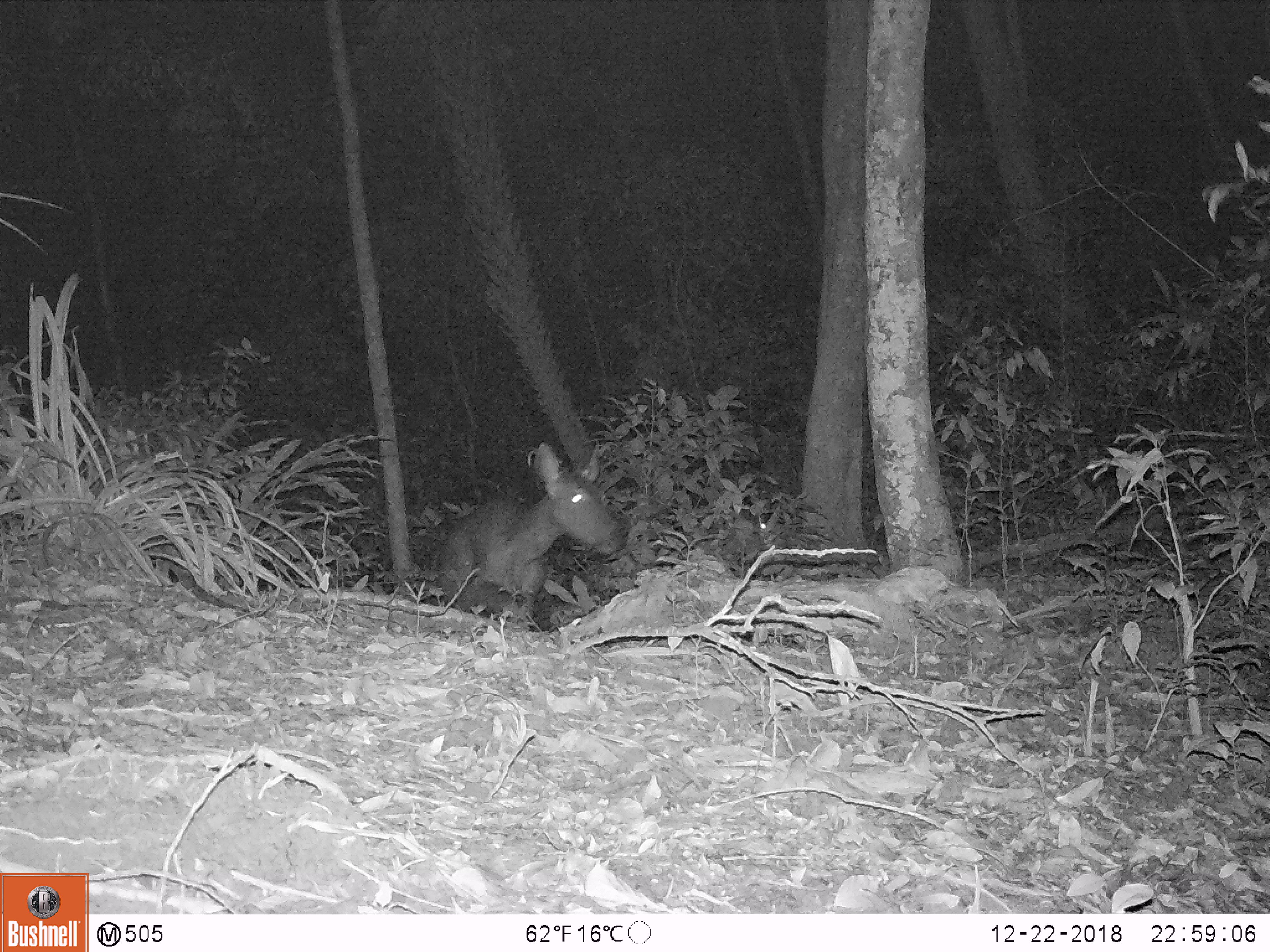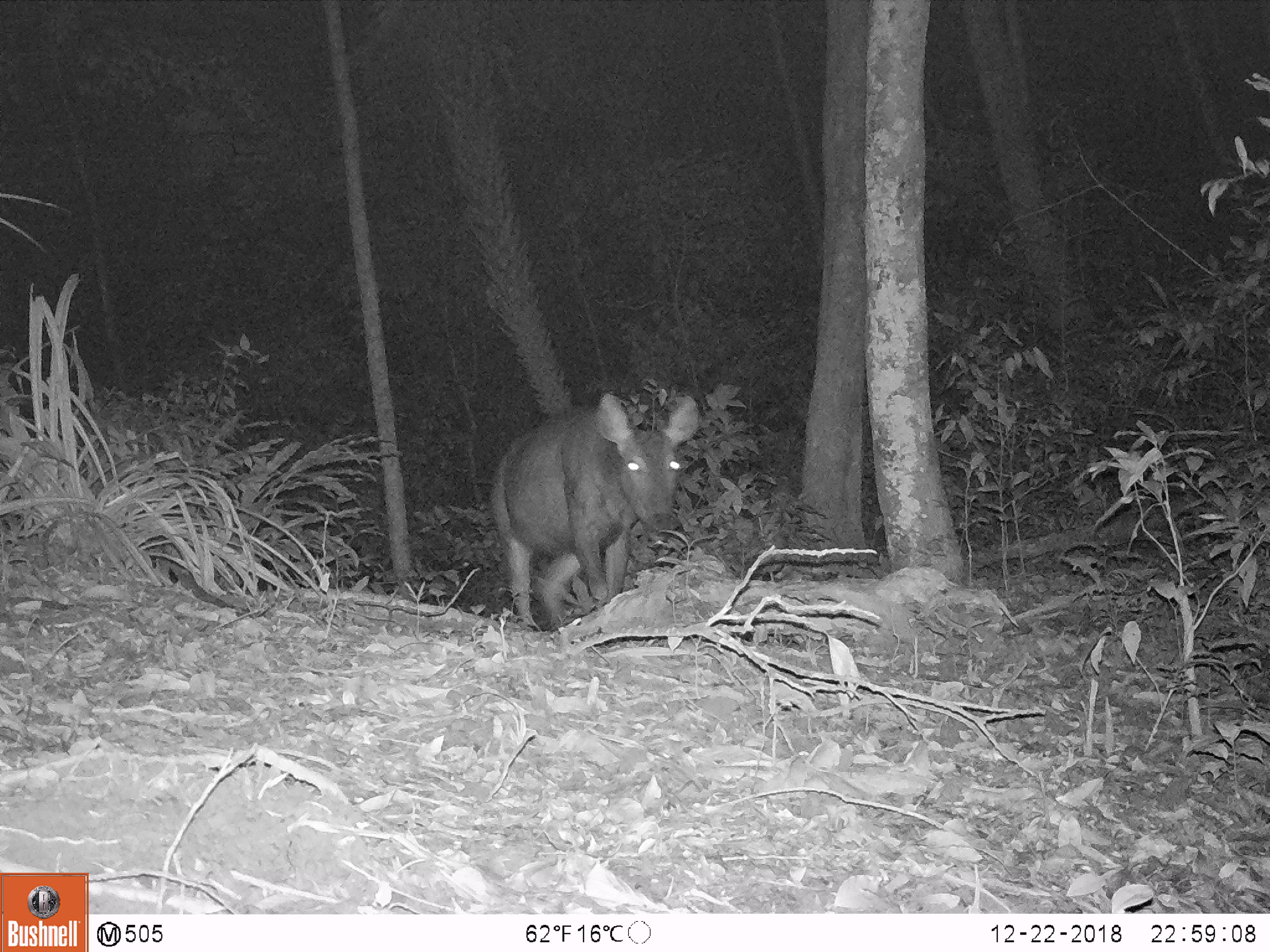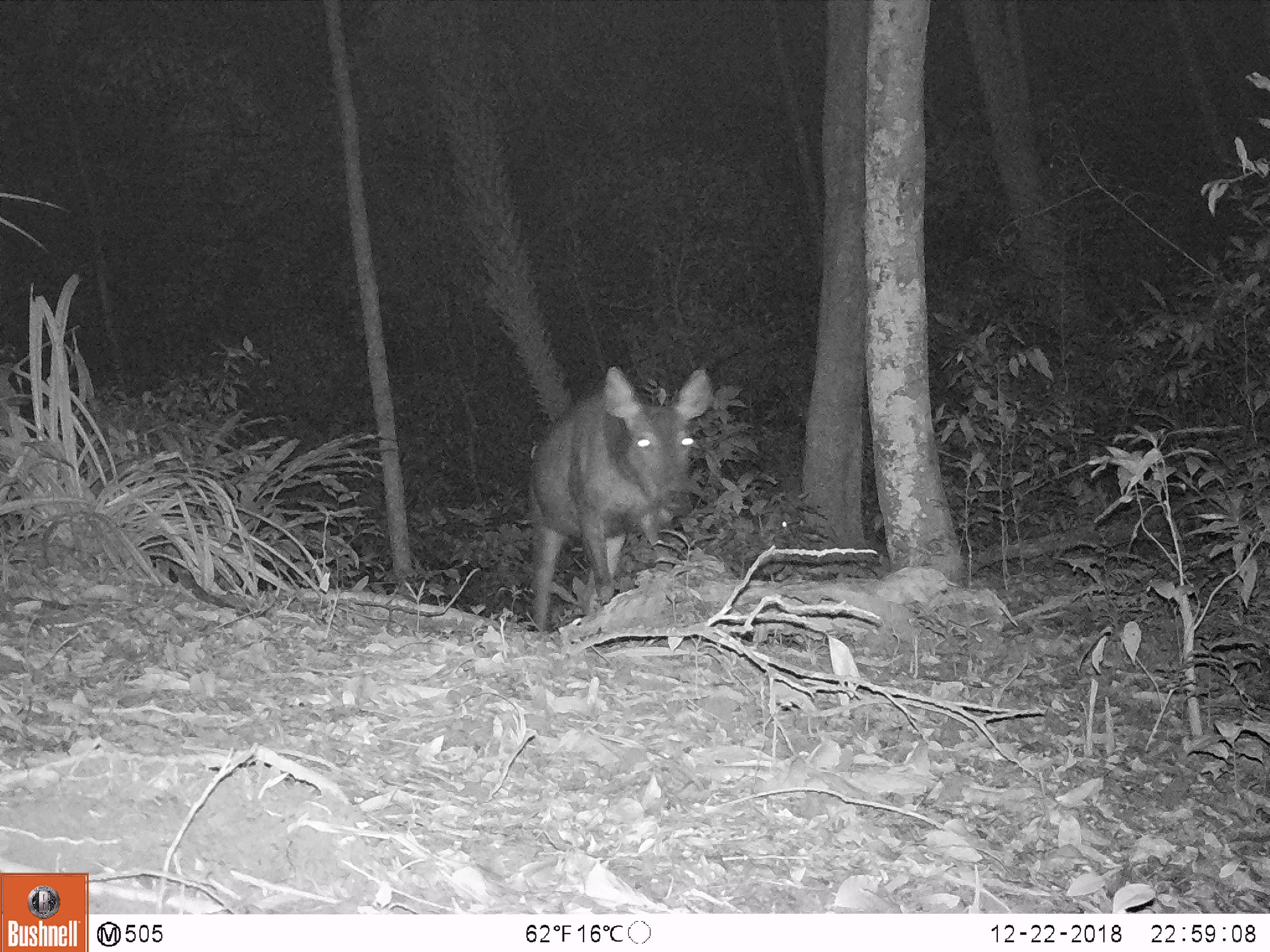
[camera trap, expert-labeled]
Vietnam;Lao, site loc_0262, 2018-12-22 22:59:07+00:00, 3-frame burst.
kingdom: Animalia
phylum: Chordata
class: Mammalia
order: Artiodactyla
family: Cervidae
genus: Rusa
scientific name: Rusa unicolor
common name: sambar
Sambar (Rusa unicolor). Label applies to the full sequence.